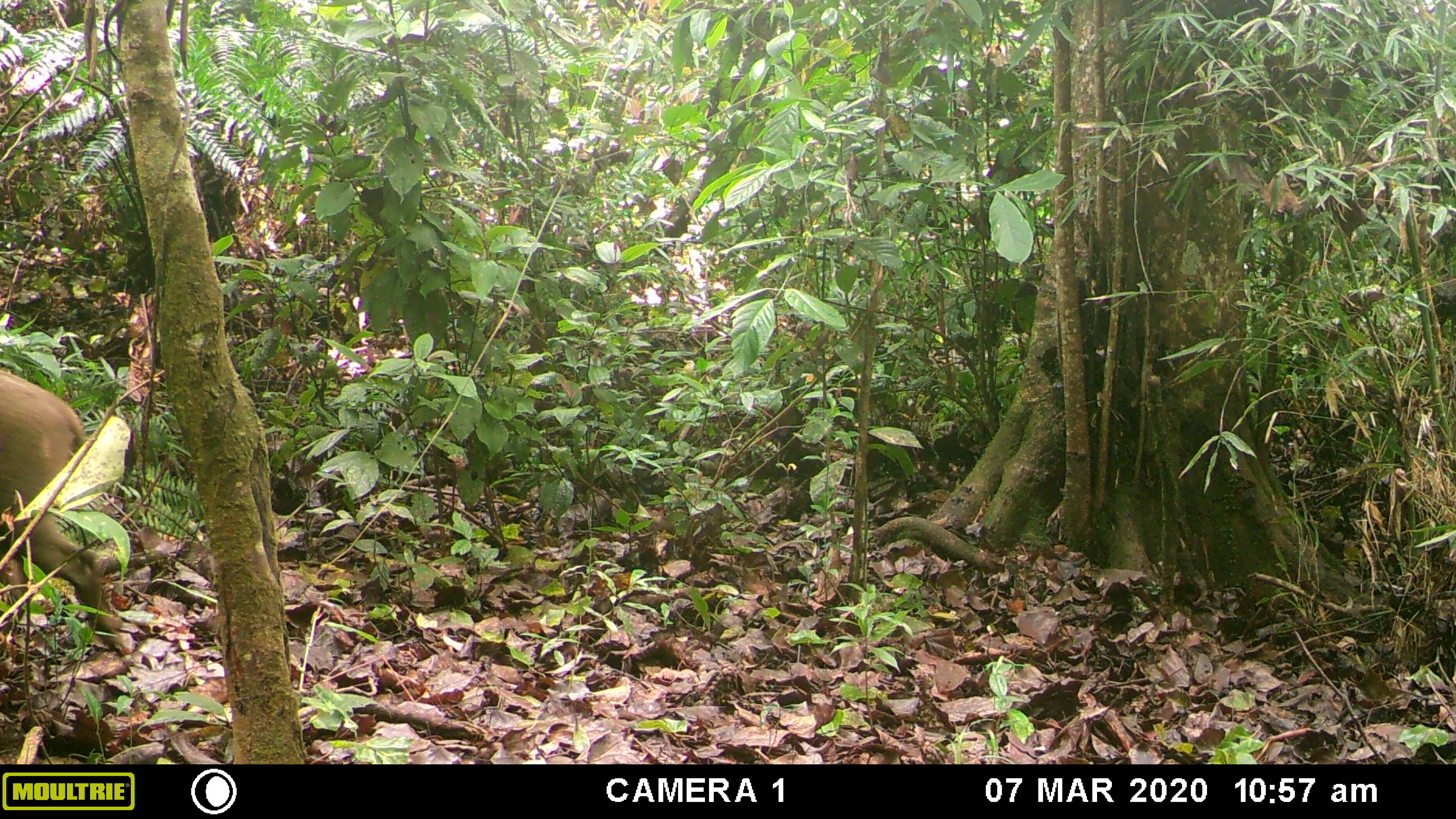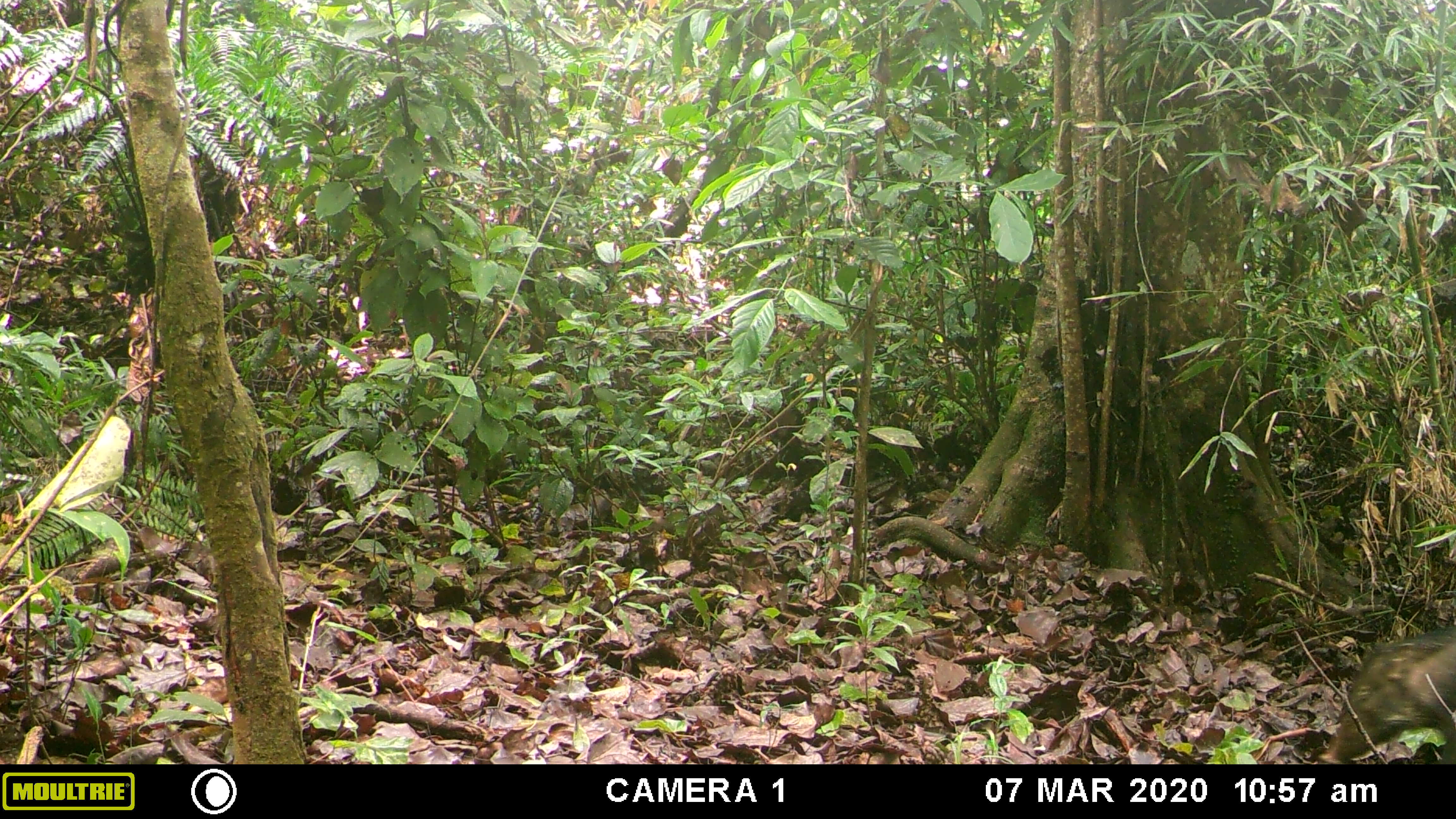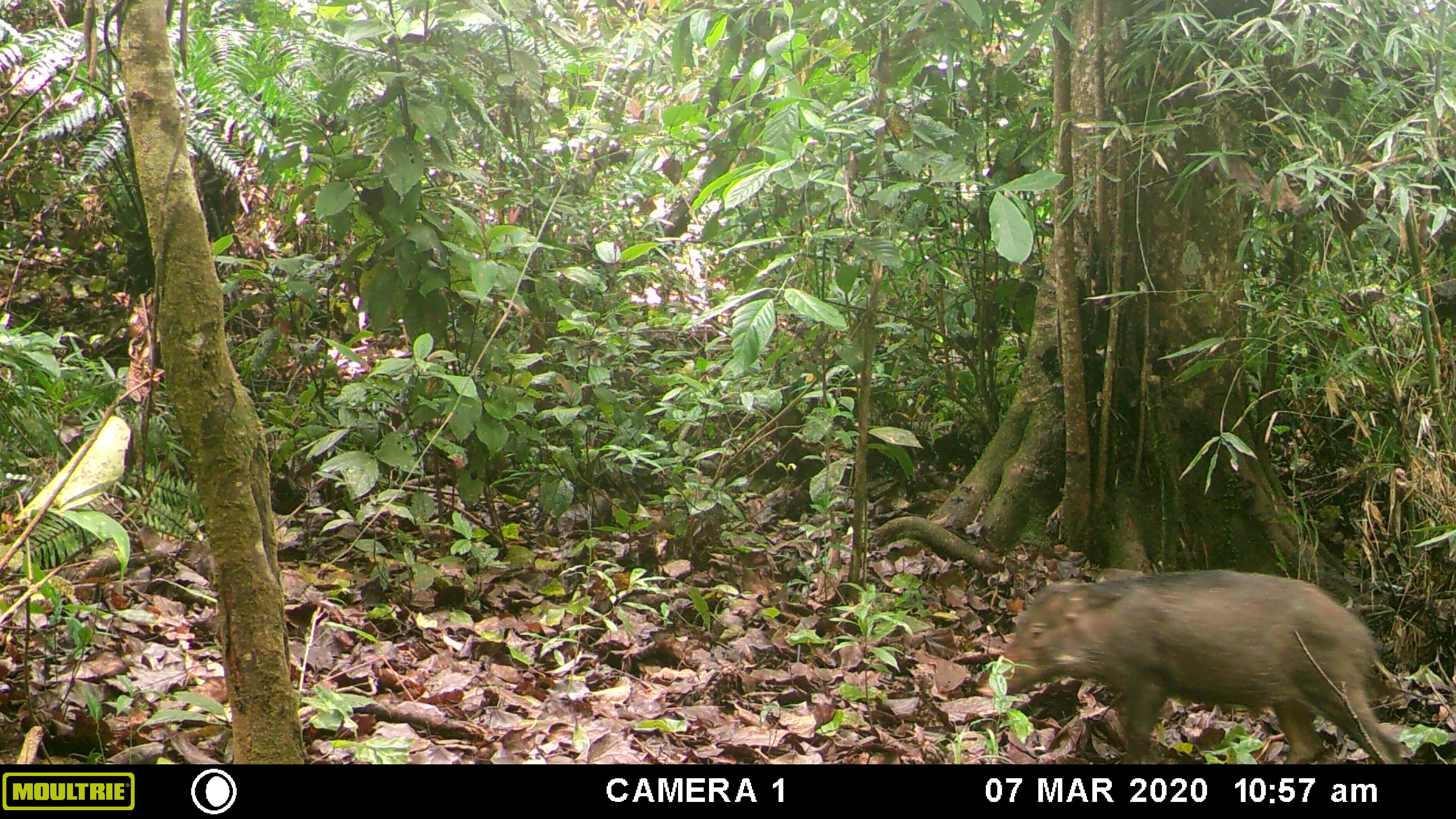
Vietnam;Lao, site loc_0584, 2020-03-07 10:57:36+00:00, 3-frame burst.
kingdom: Animalia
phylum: Chordata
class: Mammalia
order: Artiodactyla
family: Suidae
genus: Sus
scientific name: Sus scrofa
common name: eurasian wild pig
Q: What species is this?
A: Eurasian wild pig (Sus scrofa).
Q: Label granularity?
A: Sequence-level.